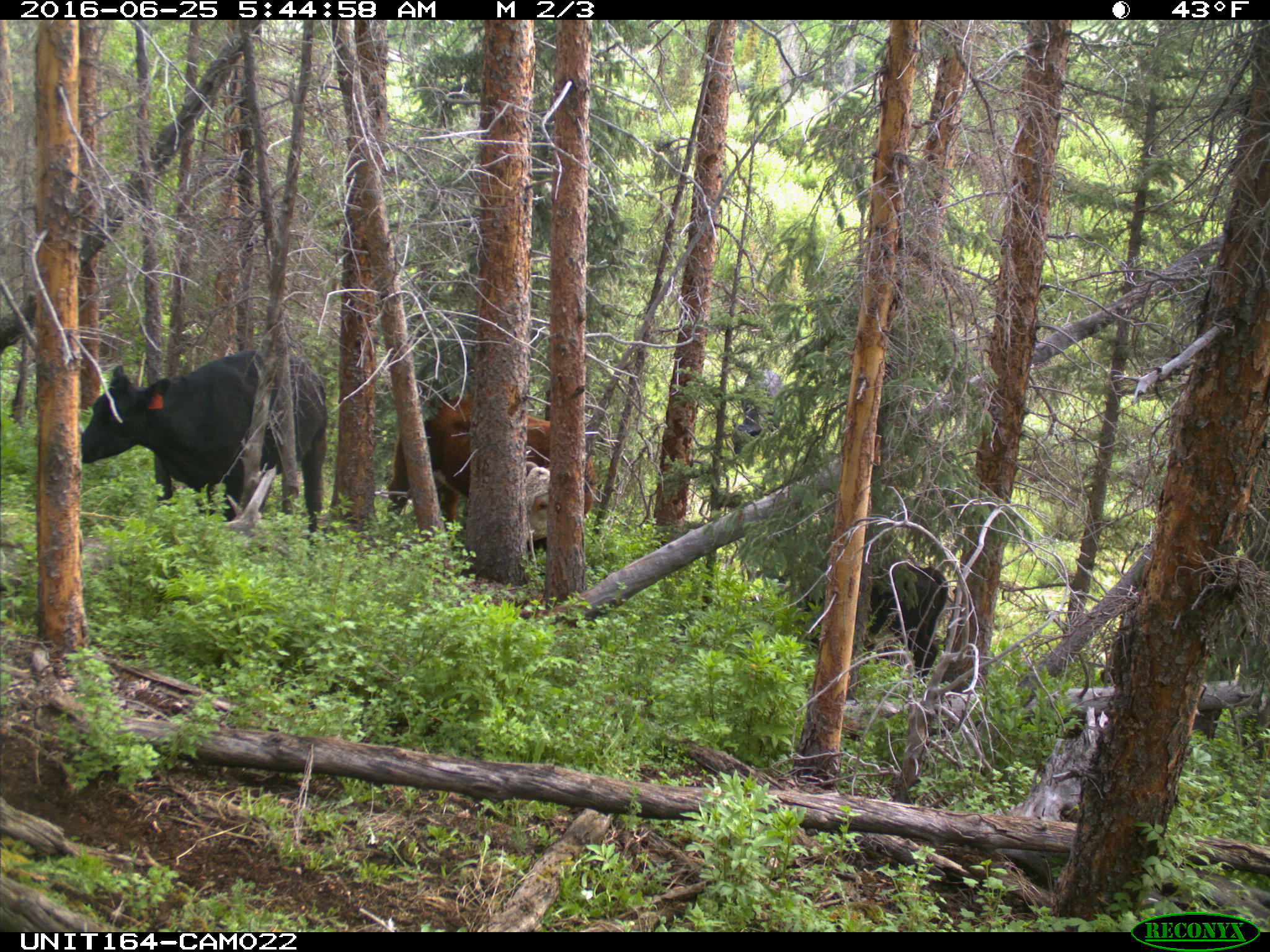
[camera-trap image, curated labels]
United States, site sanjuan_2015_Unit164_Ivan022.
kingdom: Animalia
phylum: Chordata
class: Mammalia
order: Artiodactyla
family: Bovidae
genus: Bos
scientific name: Bos taurus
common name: domestic cow